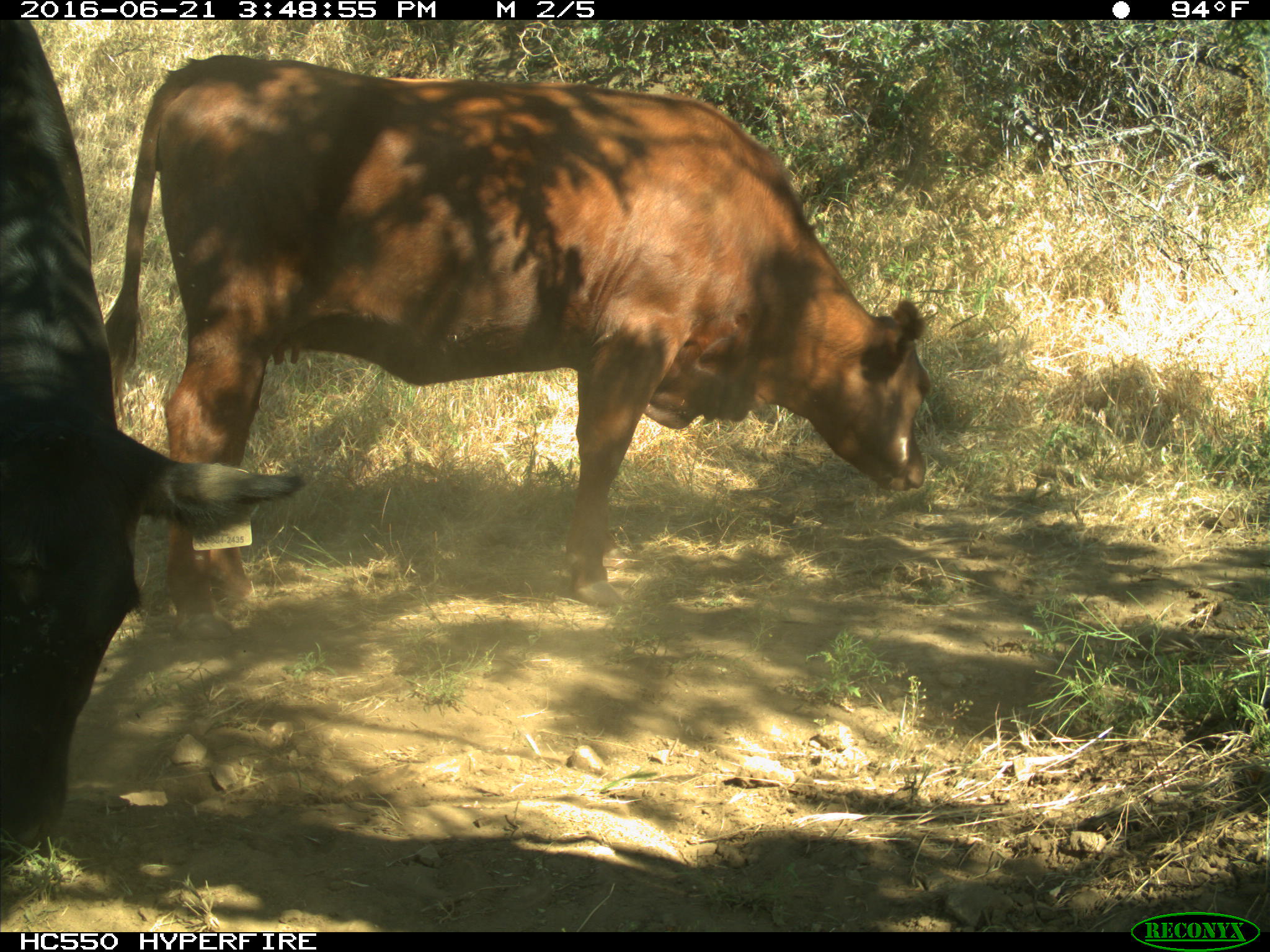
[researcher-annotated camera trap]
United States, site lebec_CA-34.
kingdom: Animalia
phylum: Chordata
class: Mammalia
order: Artiodactyla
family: Bovidae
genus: Bos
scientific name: Bos taurus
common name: domestic cow